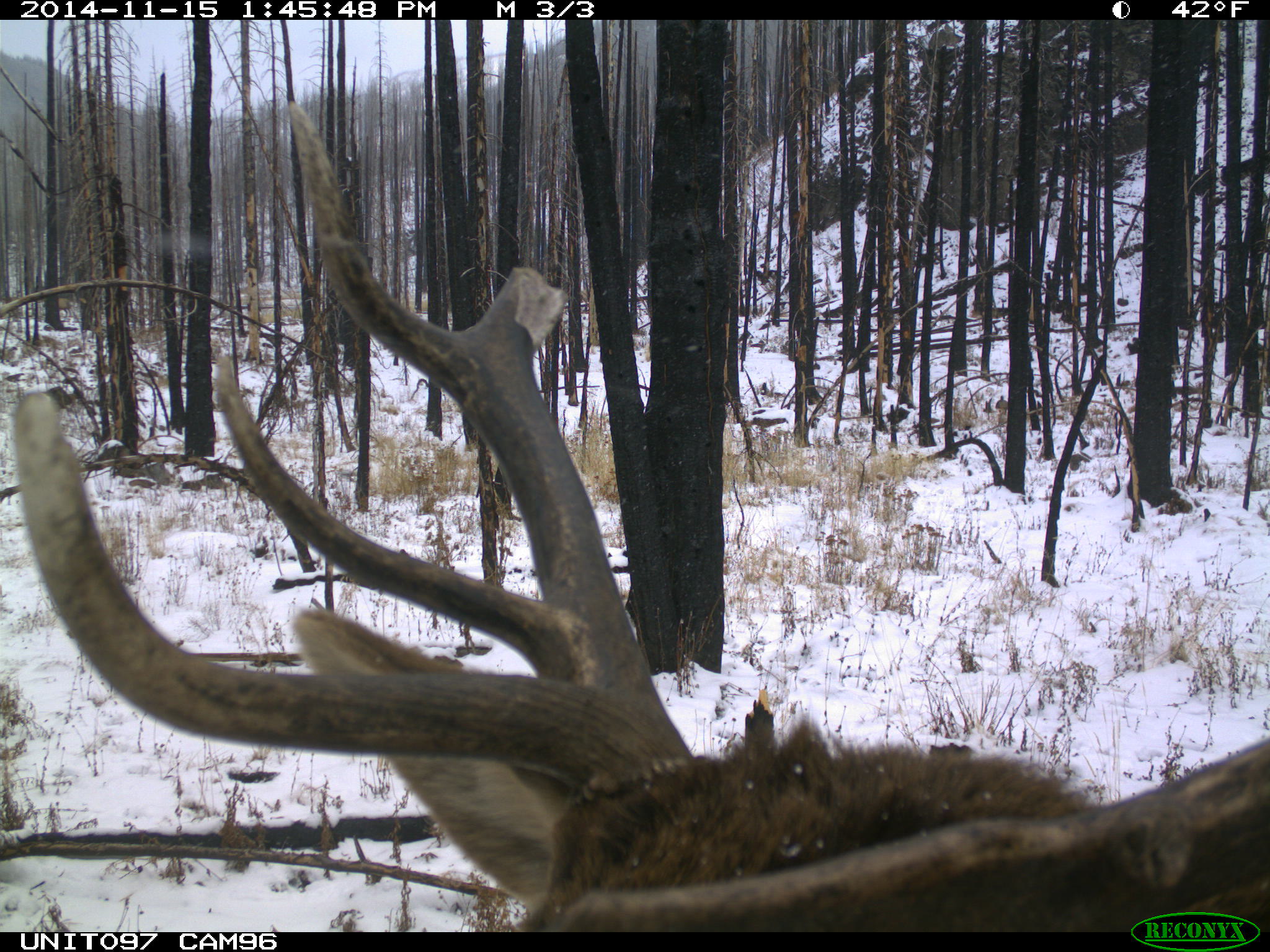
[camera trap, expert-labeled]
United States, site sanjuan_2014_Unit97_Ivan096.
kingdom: Animalia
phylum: Chordata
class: Mammalia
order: Artiodactyla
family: Cervidae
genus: Cervus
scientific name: Cervus elaphus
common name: red deer